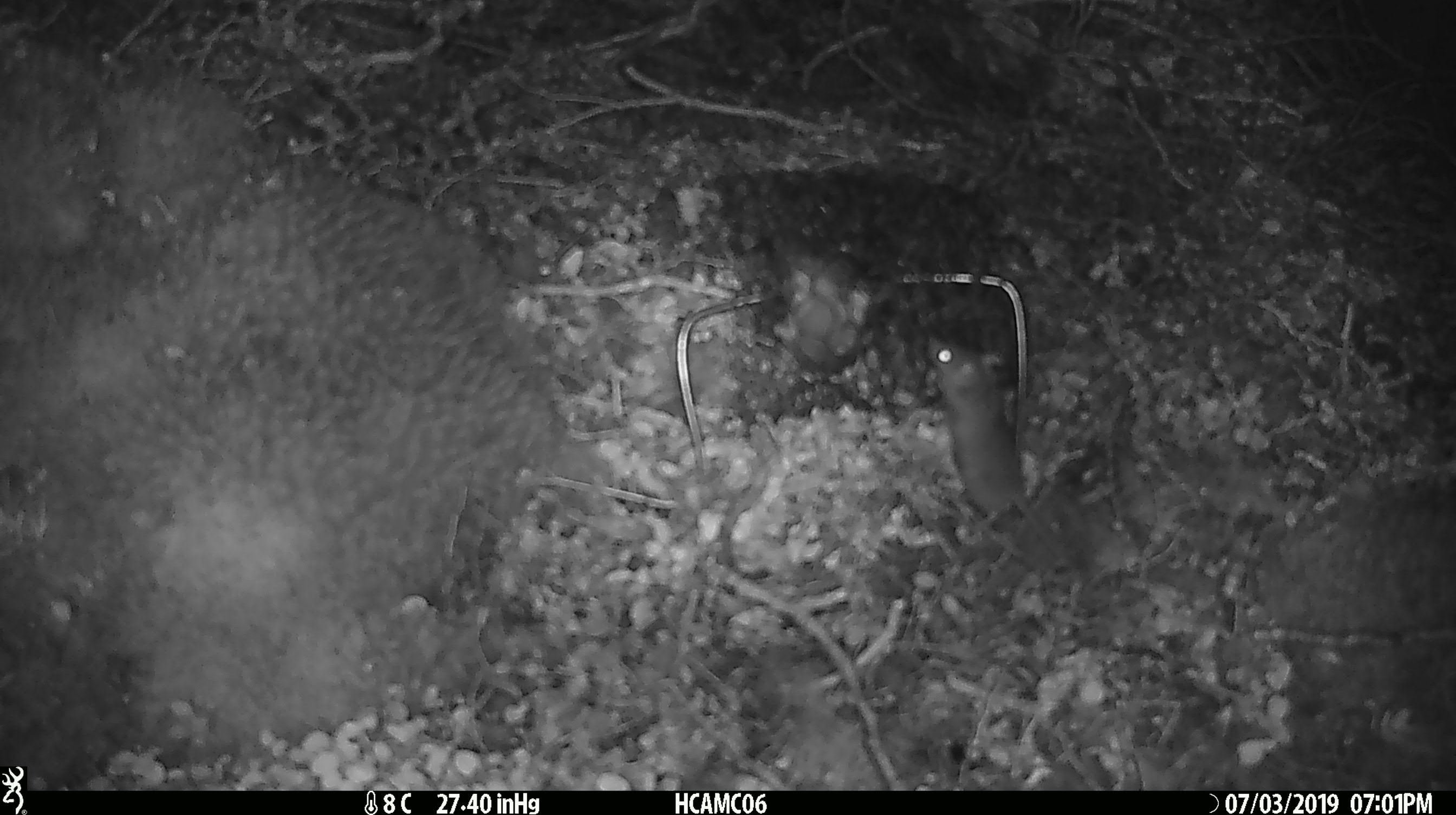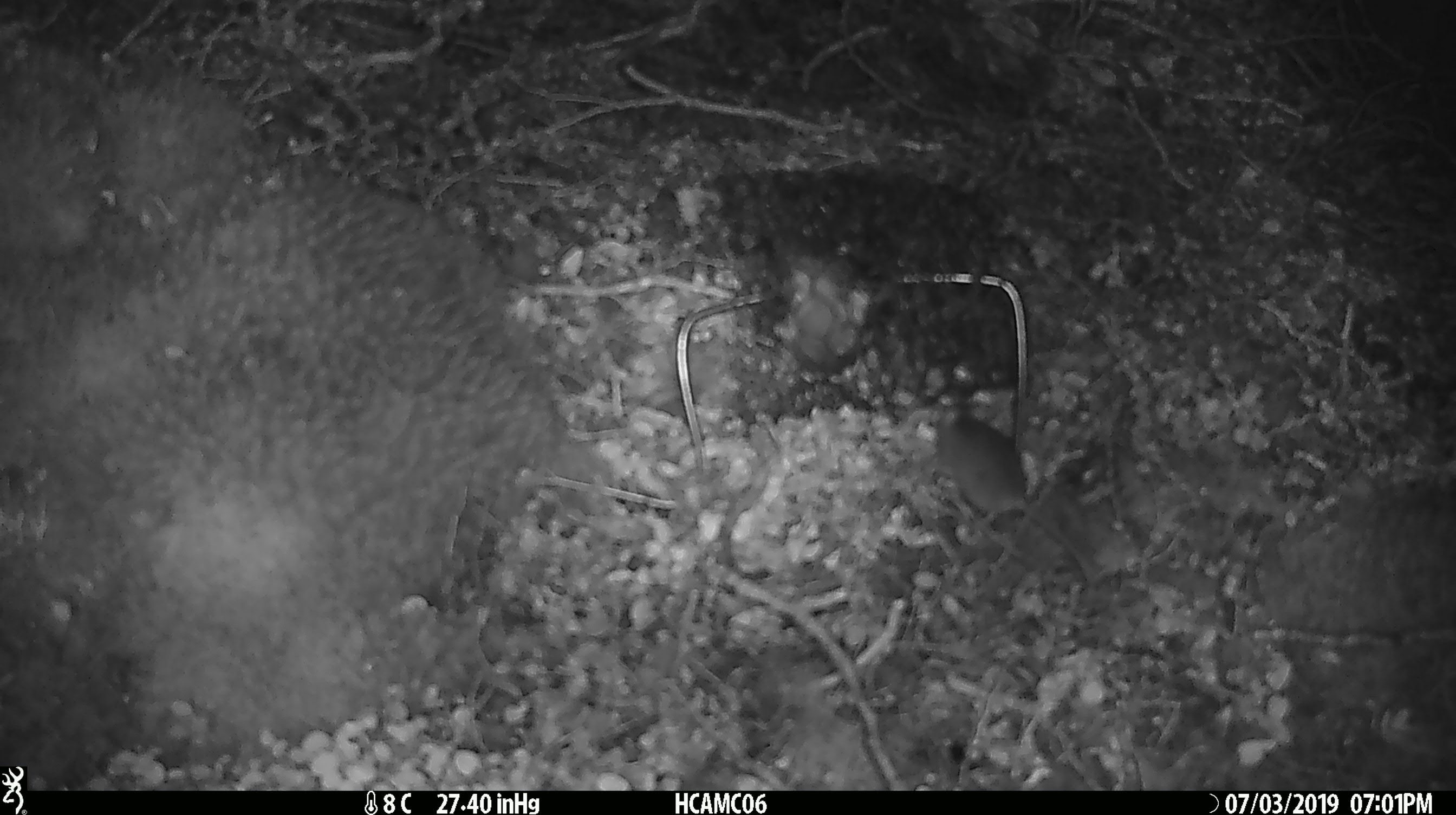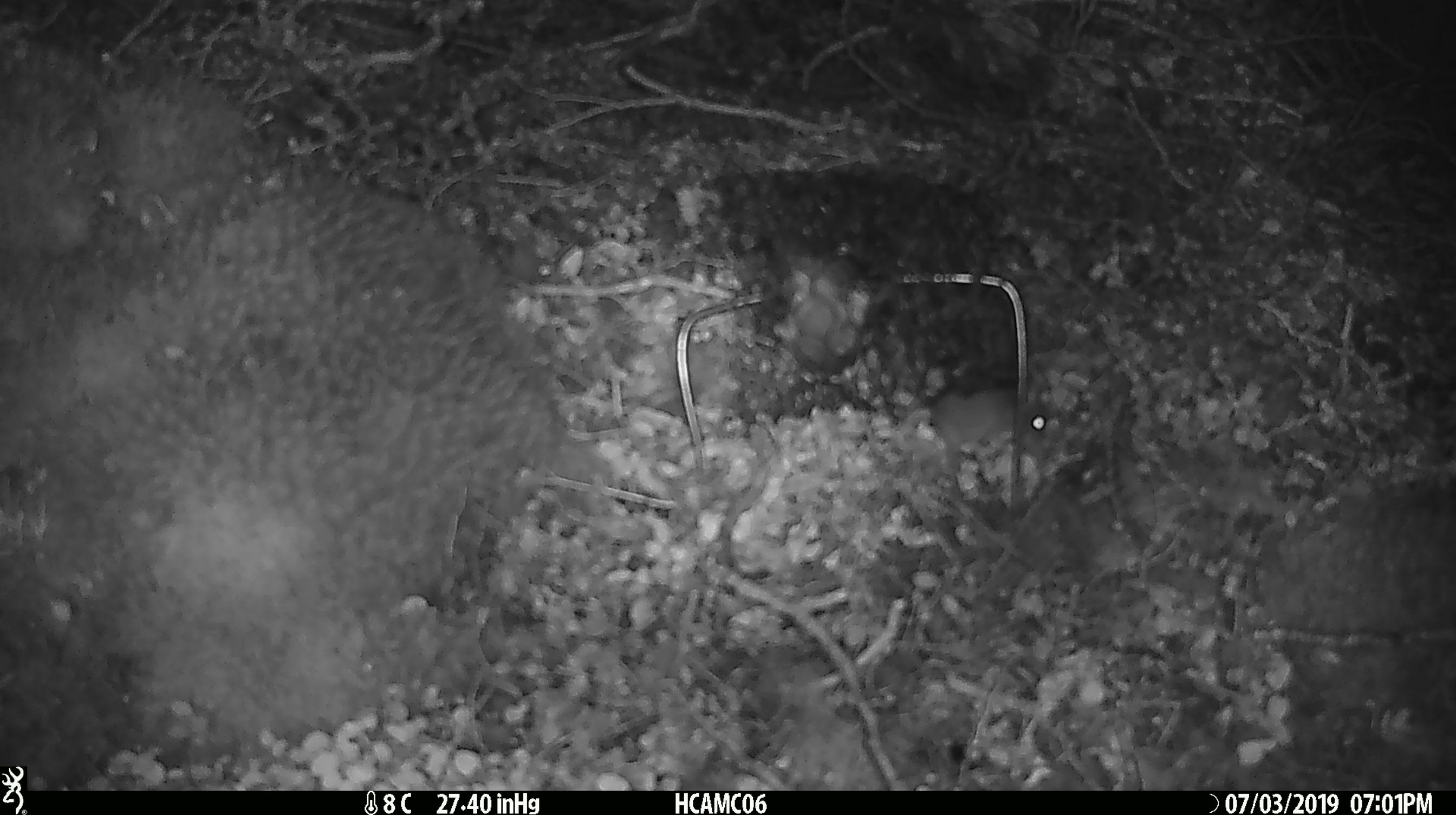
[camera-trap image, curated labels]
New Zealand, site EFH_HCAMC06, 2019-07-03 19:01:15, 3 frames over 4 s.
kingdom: Animalia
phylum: Chordata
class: Mammalia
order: Rodentia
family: Muridae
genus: Mus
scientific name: Mus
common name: mouse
Mouse (Mus).